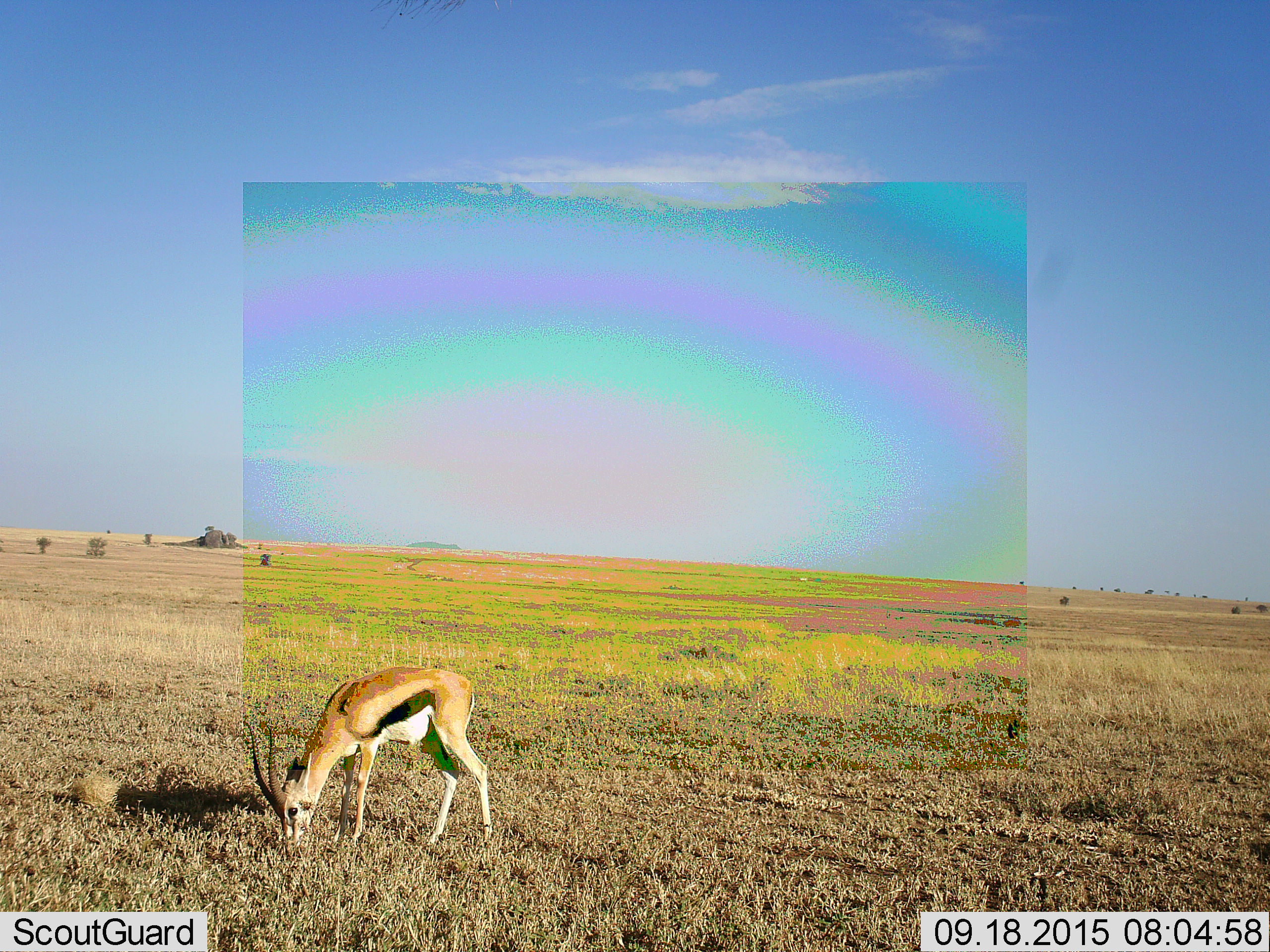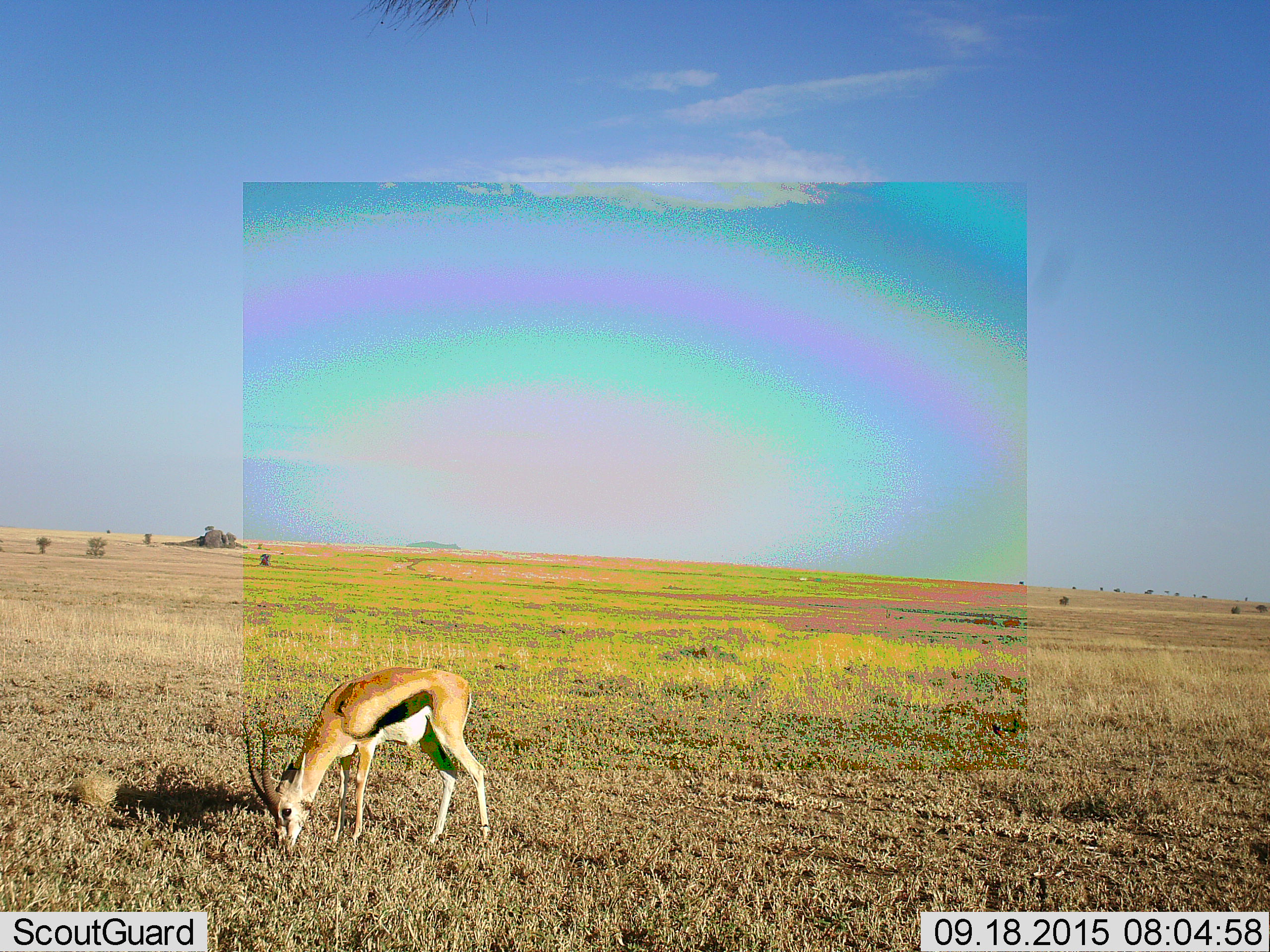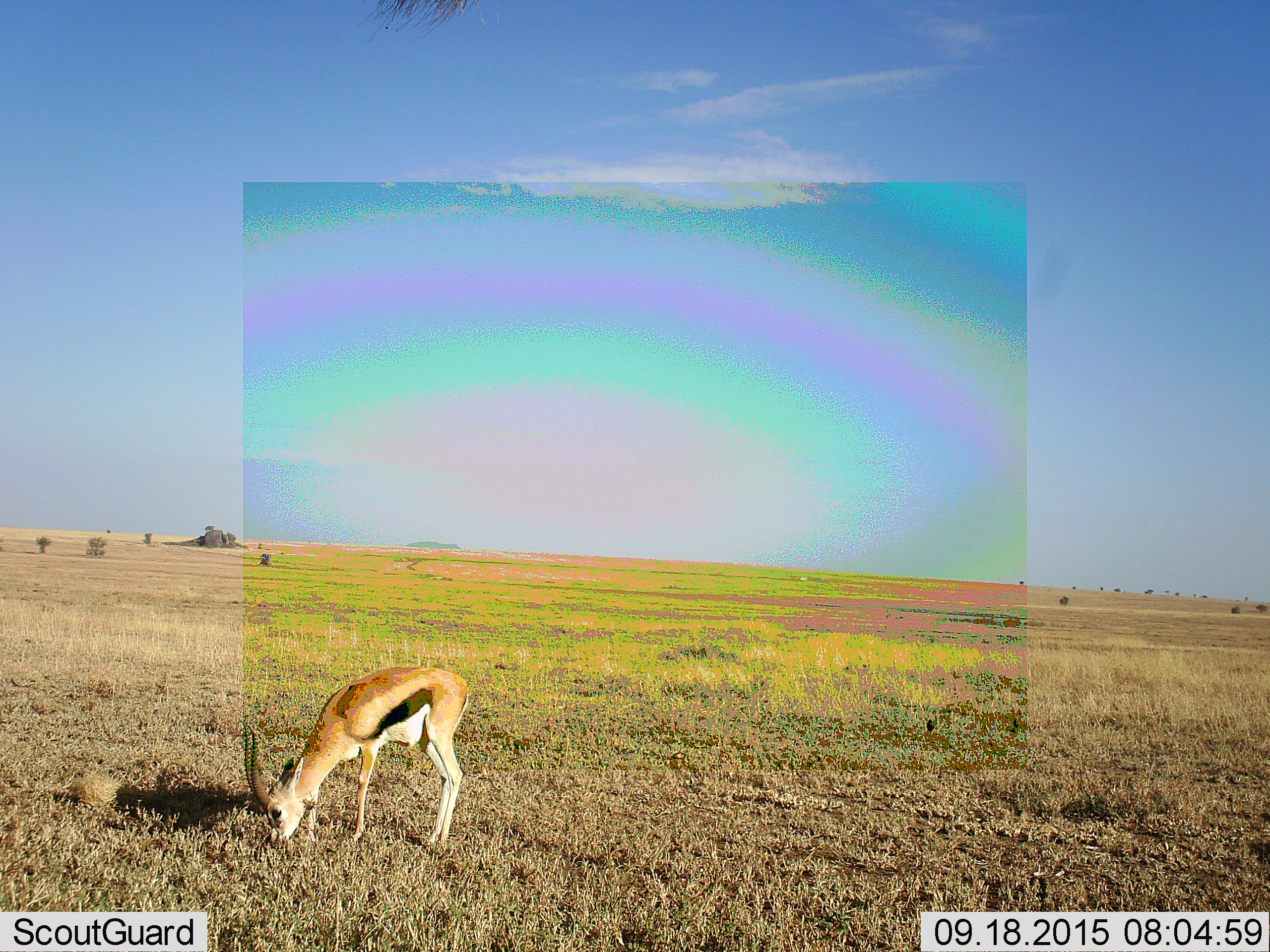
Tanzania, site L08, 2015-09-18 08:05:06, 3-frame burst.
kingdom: Animalia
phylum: Chordata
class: Mammalia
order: Artiodactyla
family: Bovidae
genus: Eudorcas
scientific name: Eudorcas thomsonii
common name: thomson's gazelle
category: gazellethomsons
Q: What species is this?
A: Gazellethomsons (thomson's gazelle) (Eudorcas thomsonii).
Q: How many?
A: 1.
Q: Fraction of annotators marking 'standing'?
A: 22%.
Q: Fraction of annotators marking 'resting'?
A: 0%.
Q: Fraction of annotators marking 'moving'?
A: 0%.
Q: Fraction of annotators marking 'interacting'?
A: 0%.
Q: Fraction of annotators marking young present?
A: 11%.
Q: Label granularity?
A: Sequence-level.